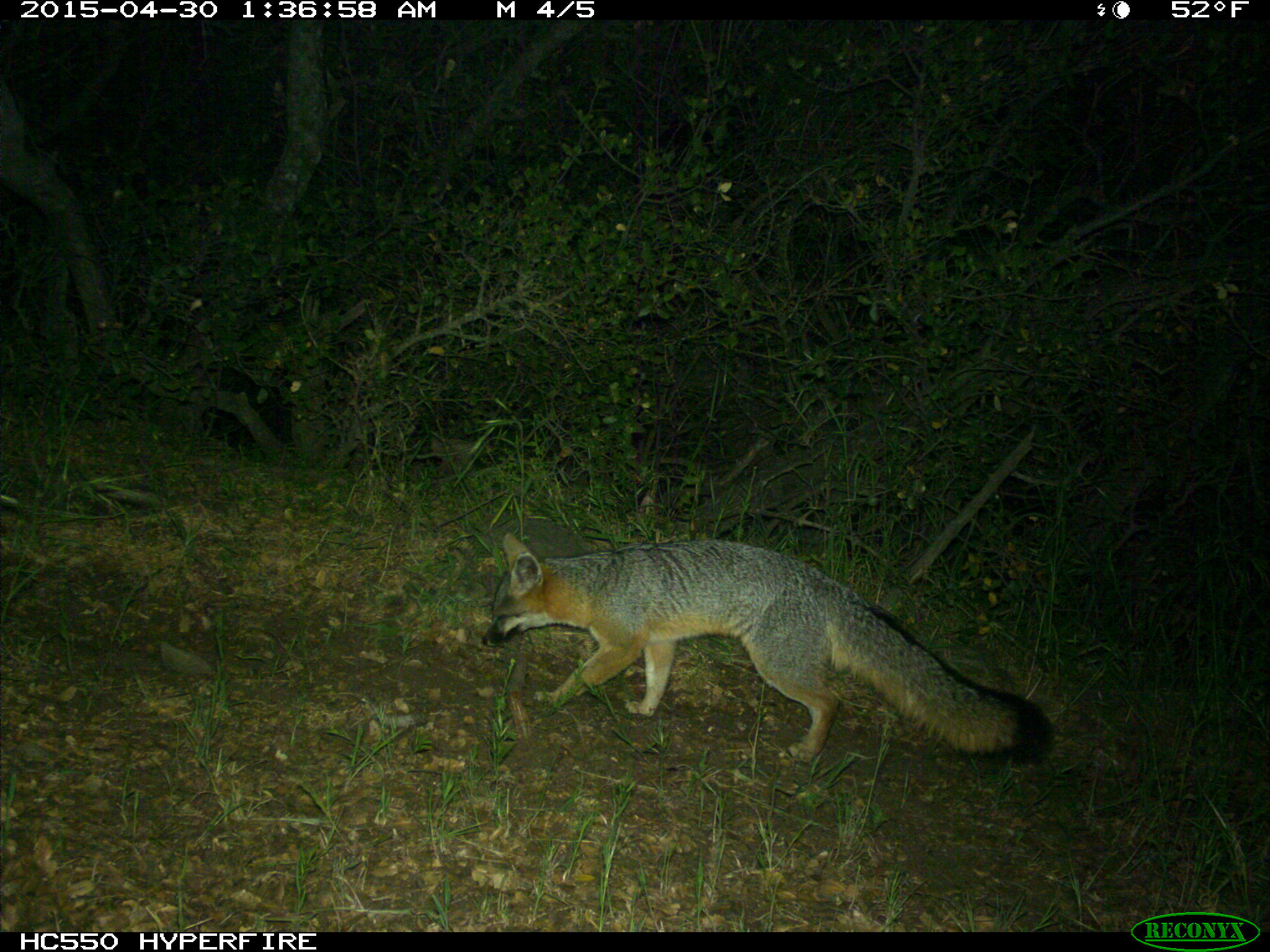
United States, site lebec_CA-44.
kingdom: Animalia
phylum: Chordata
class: Mammalia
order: Carnivora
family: Canidae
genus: Urocyon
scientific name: Urocyon cinereoargenteus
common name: gray fox